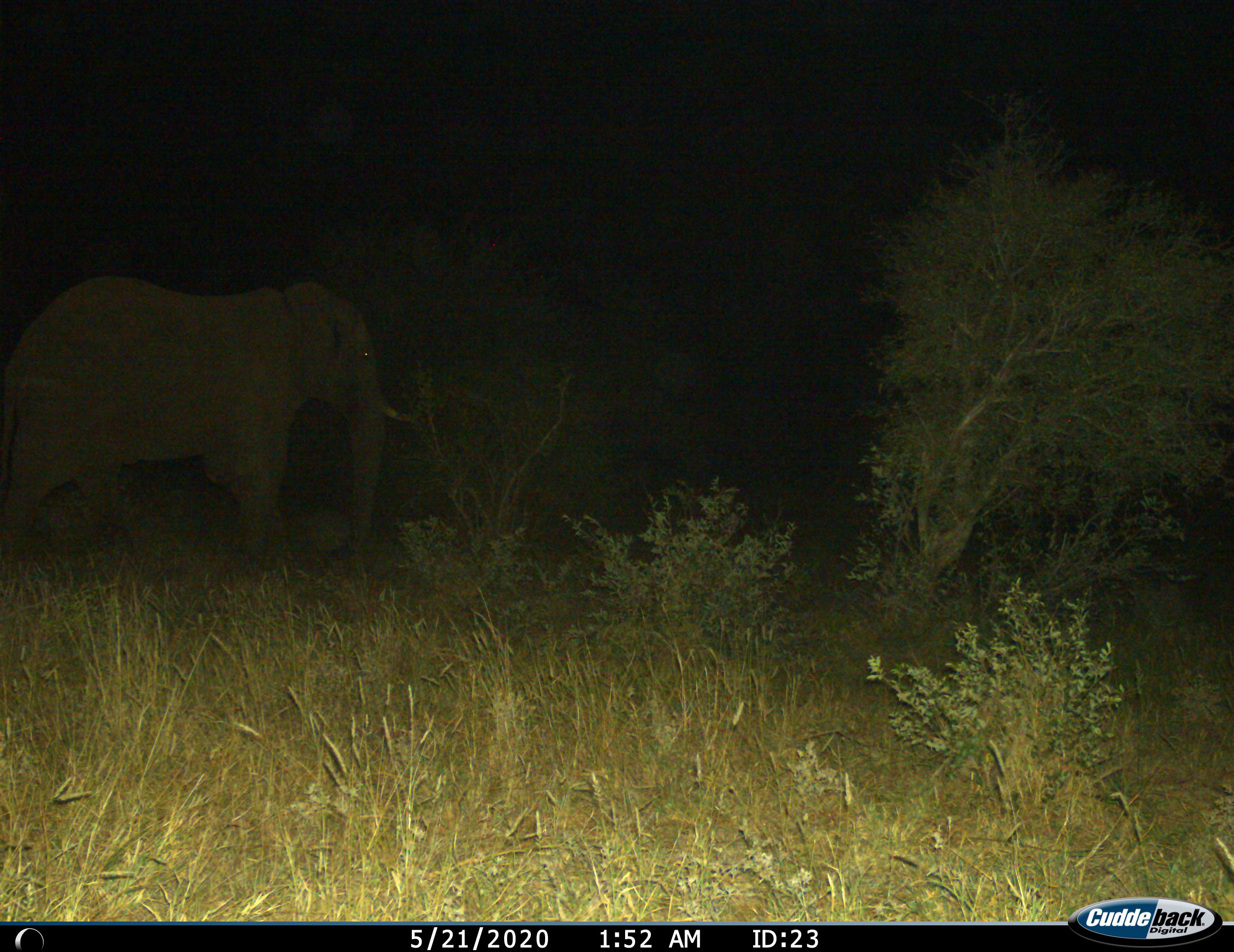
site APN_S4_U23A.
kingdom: Animalia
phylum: Chordata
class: Mammalia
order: Proboscidea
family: Elephantidae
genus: Loxodonta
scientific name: Loxodonta africana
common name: african bush elephant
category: elephant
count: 1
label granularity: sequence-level